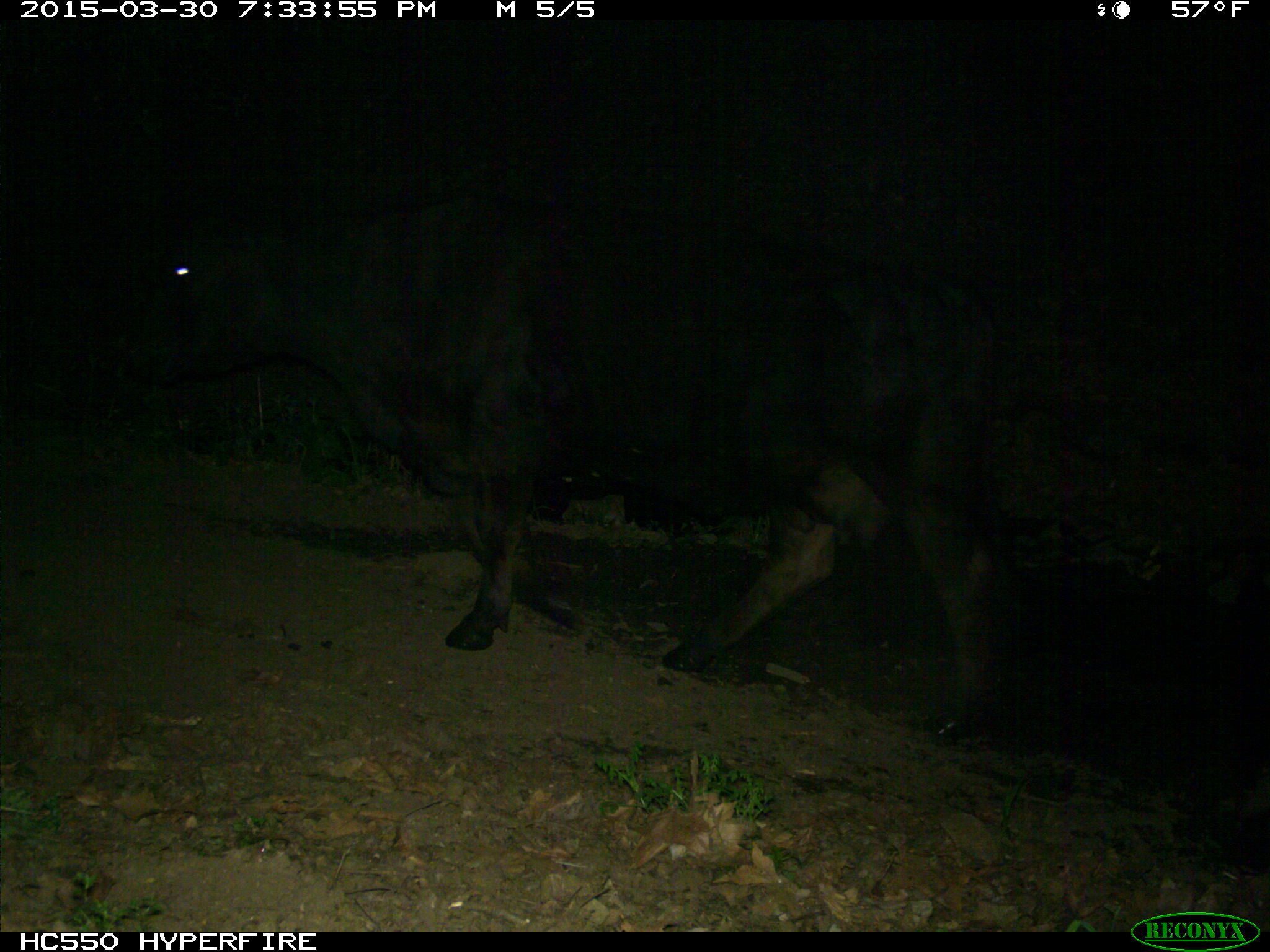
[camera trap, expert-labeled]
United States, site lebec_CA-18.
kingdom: Animalia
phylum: Chordata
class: Mammalia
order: Artiodactyla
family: Bovidae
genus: Bos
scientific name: Bos taurus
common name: domestic cow